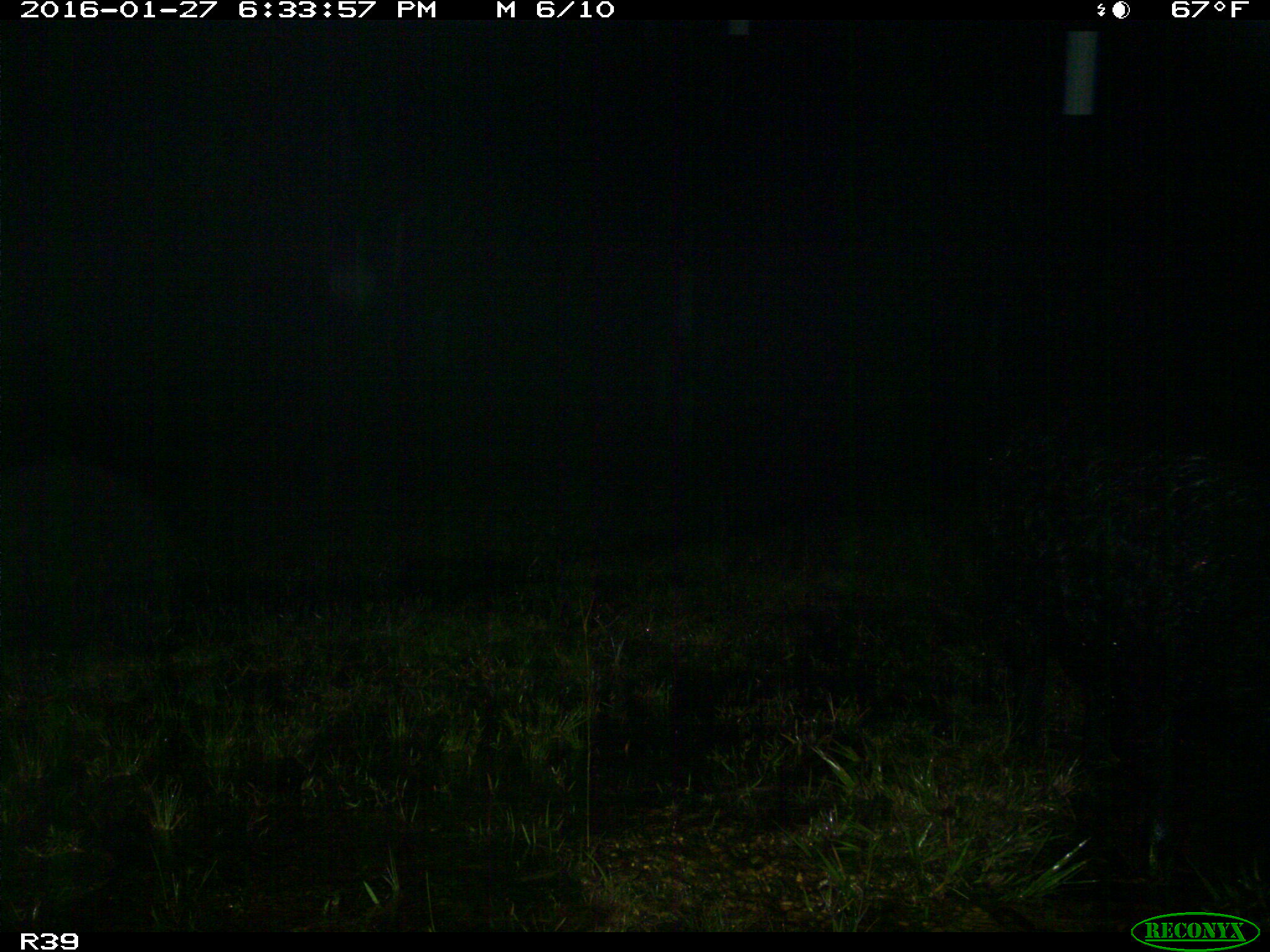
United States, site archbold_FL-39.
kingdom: Animalia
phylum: Chordata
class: Mammalia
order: Artiodactyla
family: Suidae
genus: Sus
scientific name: Sus scrofa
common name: wild boar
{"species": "Sus scrofa (wild boar)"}